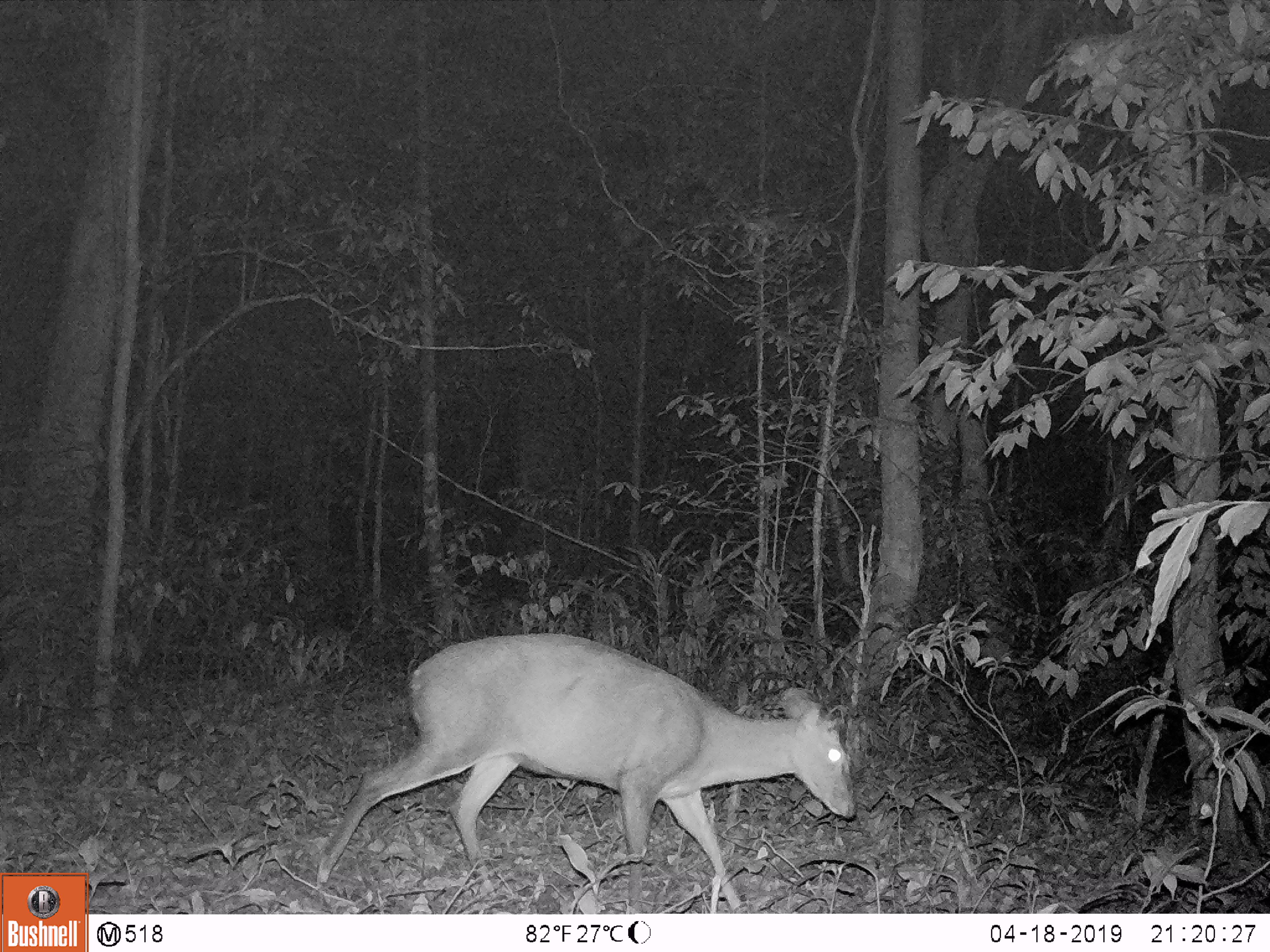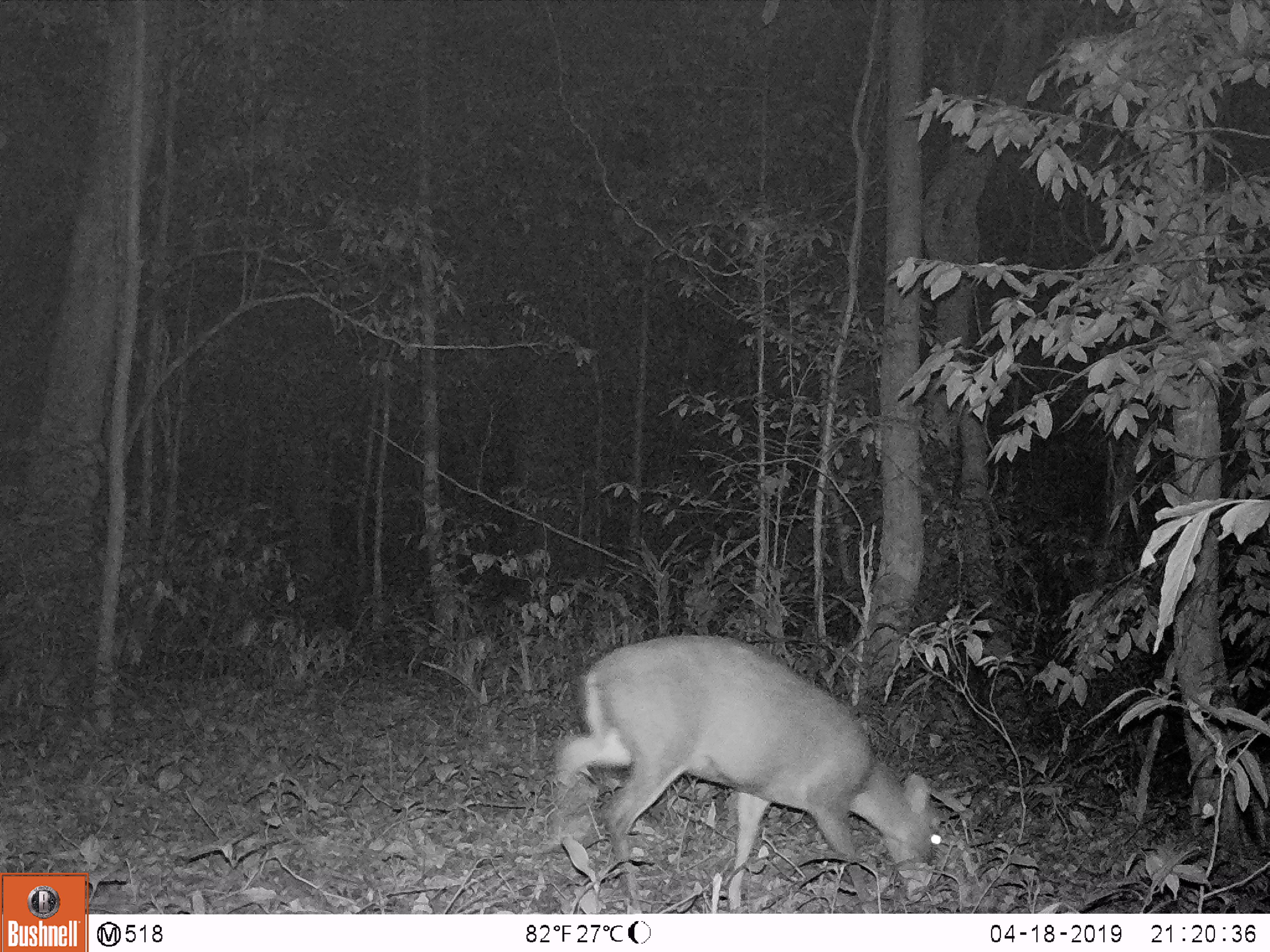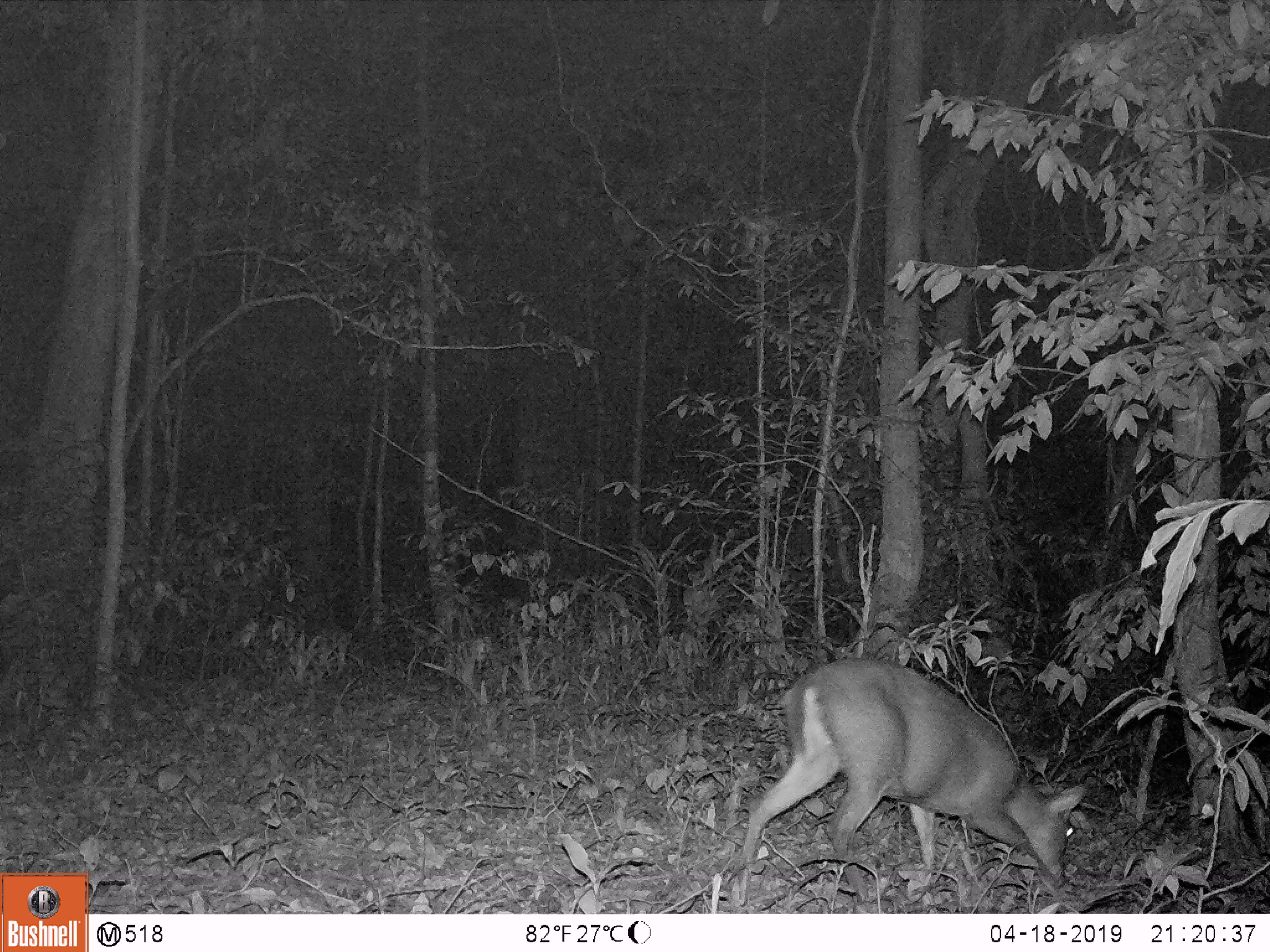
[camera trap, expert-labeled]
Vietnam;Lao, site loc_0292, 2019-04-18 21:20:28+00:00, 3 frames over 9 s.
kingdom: Animalia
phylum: Chordata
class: Mammalia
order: Artiodactyla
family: Cervidae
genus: Muntiacus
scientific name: Muntiacus rooseveltorum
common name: roosevelt's muntjac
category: roosevelts muntjac group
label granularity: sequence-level